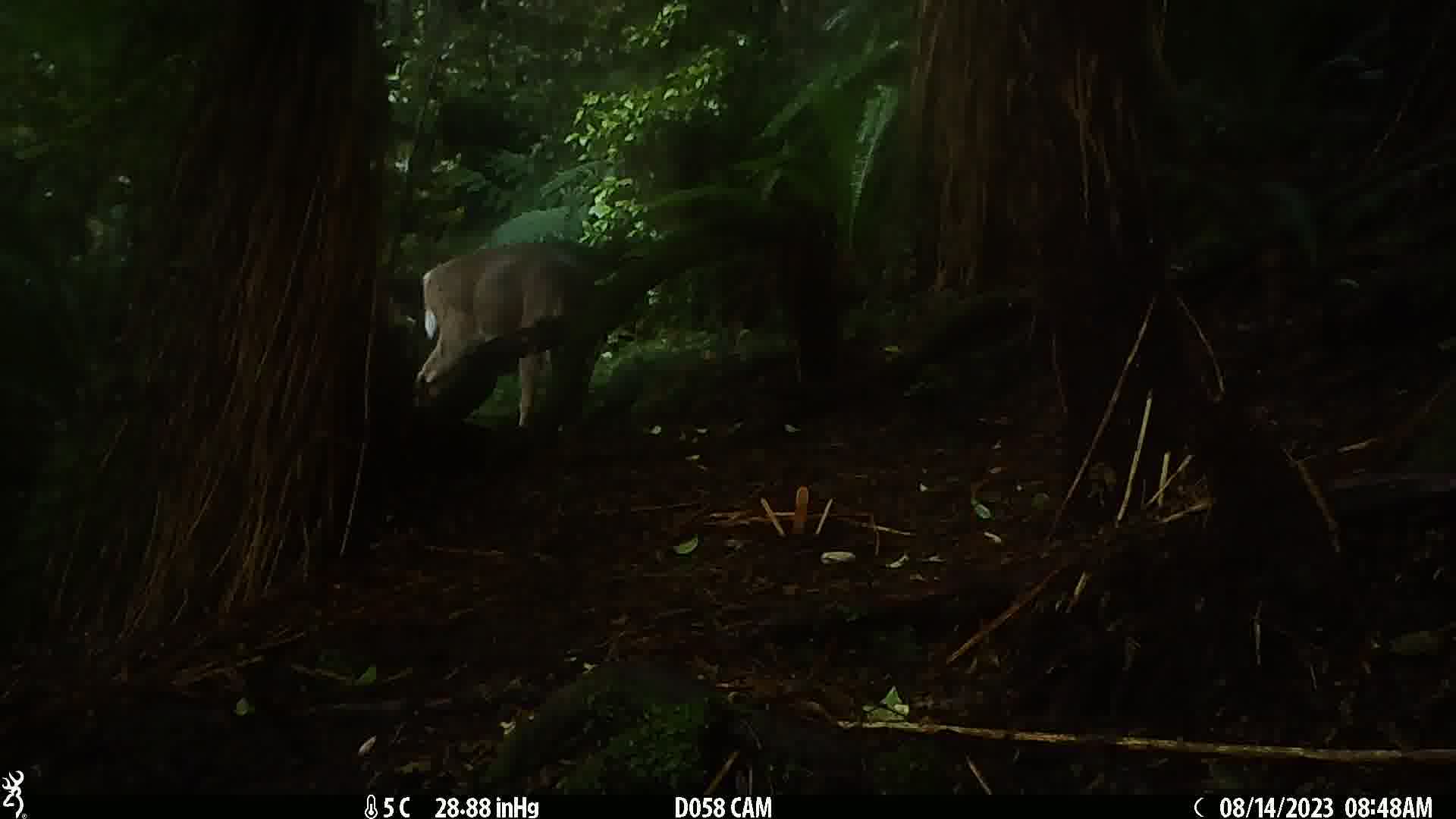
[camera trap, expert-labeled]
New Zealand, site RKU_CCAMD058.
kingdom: Animalia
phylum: Chordata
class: Mammalia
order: Artiodactyla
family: Cervidae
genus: Odocoileus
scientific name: Odocoileus virginianus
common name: white-tailed deer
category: white tailed deer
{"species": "white tailed deer (white-tailed deer) (Odocoileus virginianus)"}